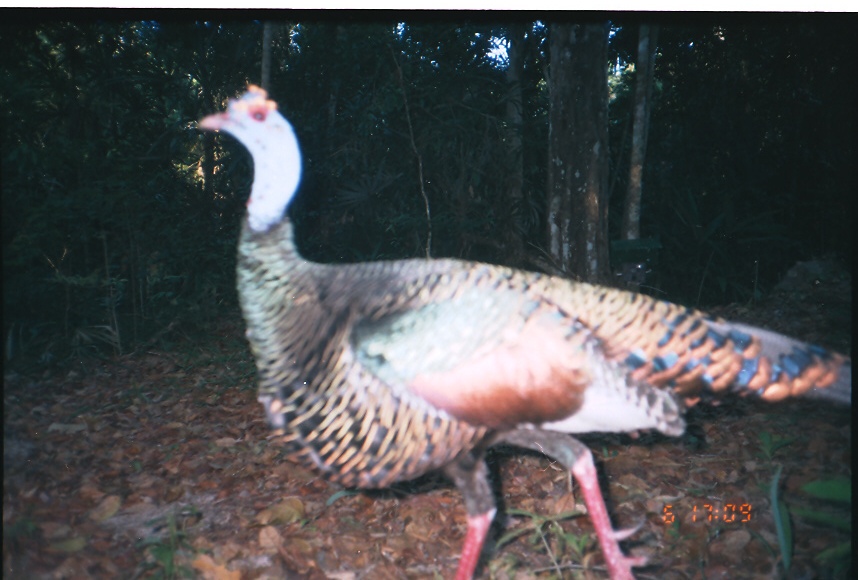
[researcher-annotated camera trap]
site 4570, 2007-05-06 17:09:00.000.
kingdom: Animalia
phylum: Chordata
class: Aves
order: Galliformes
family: Phasianidae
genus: Meleagris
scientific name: Meleagris ocellata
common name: ocellated turkey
Meleagris ocellata (ocellated turkey), count 1.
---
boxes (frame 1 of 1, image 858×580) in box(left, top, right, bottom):
meleagris ocellata: box(195, 80, 849, 580)